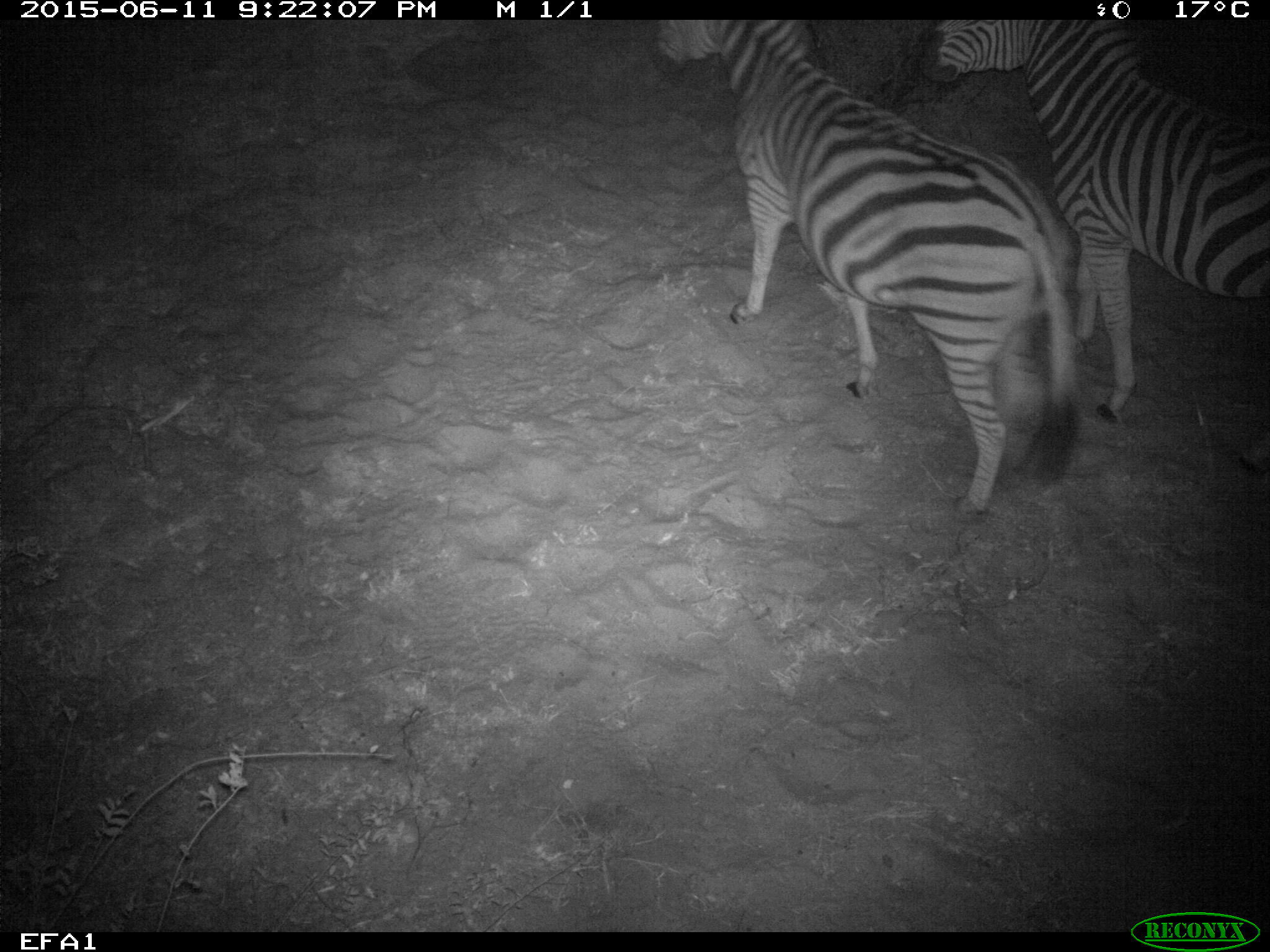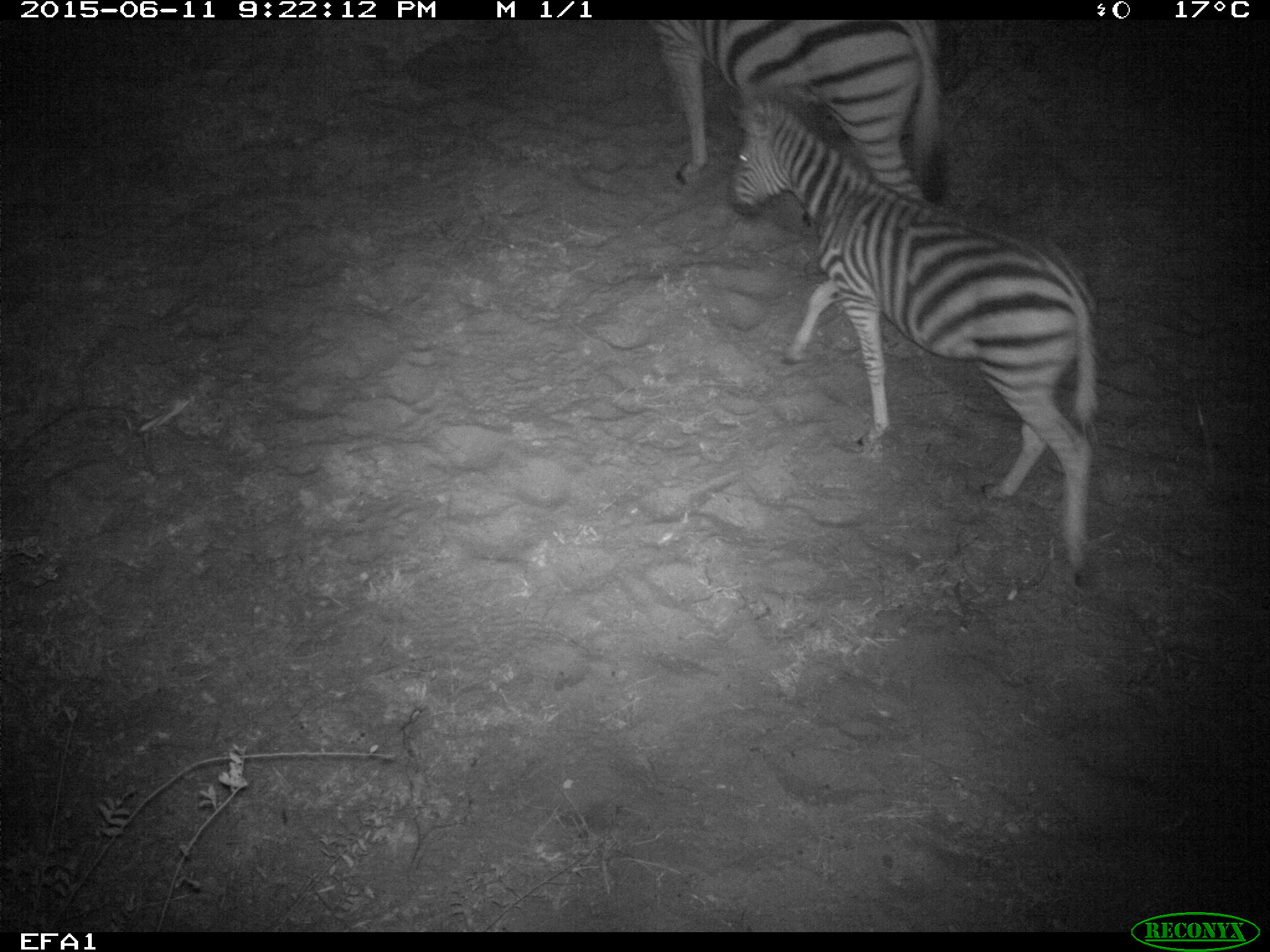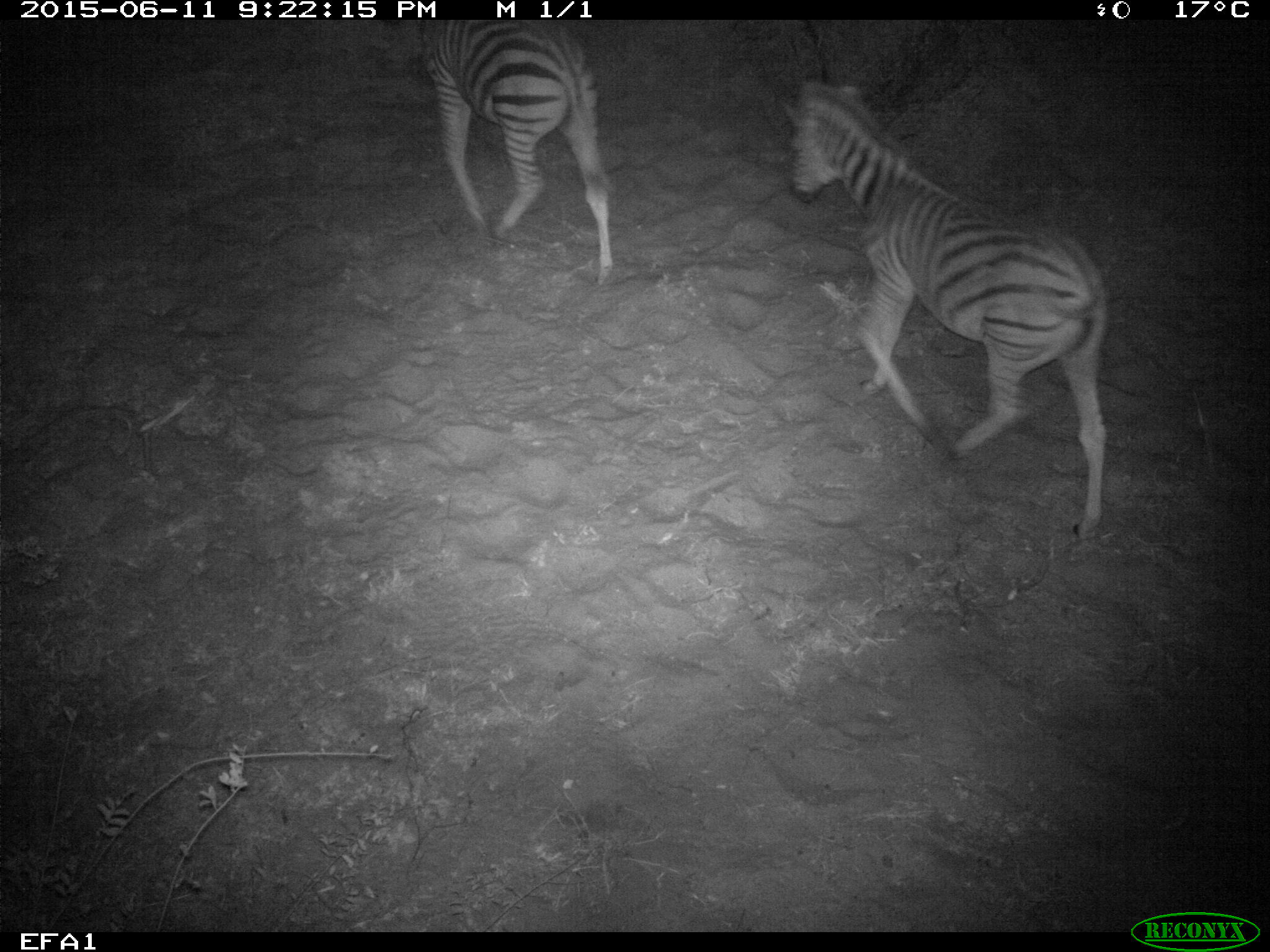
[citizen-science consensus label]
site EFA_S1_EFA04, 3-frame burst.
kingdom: Animalia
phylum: Chordata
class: Mammalia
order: Perissodactyla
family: Equidae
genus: Equus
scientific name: Equus quagga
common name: plains zebra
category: zebraplains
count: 2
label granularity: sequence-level